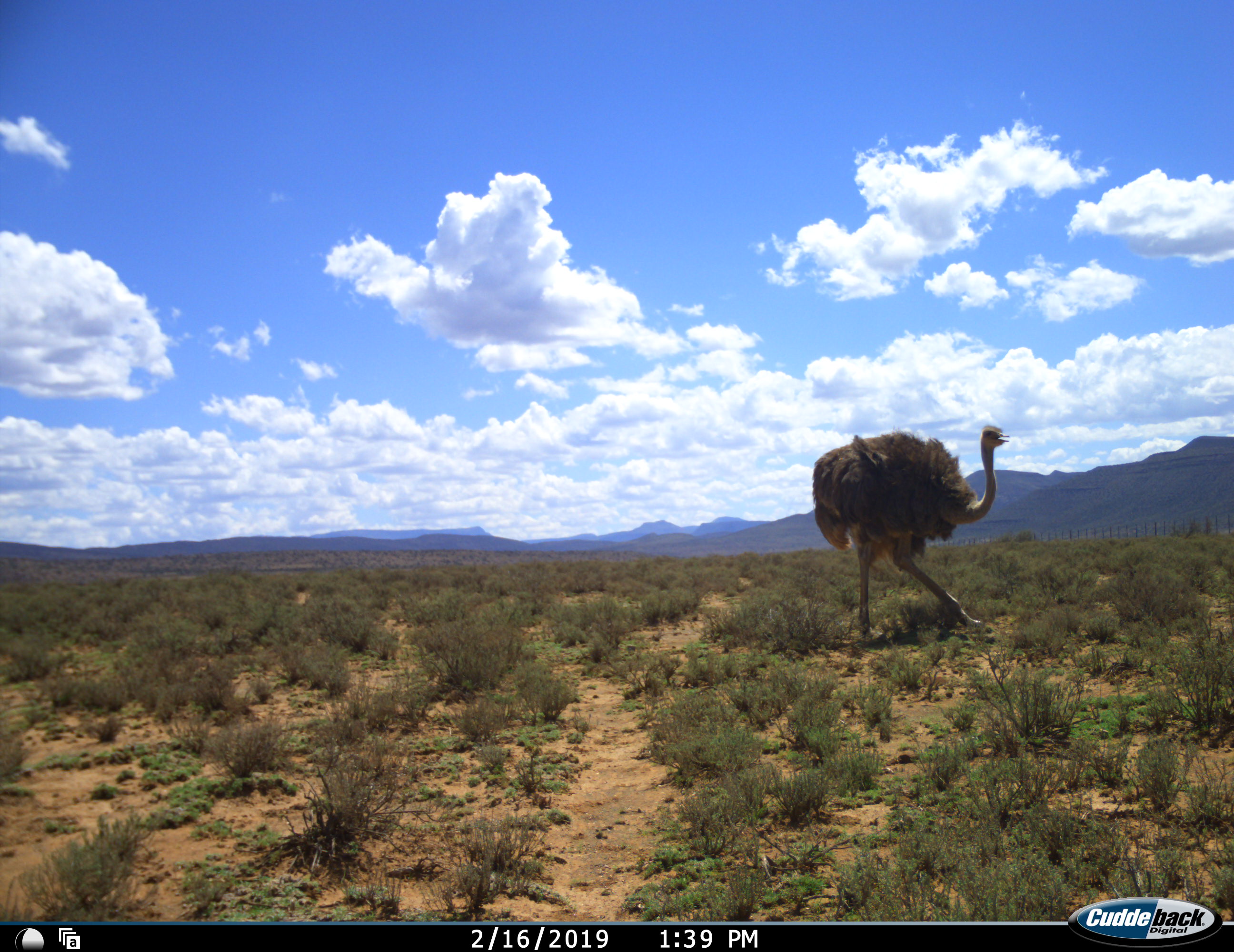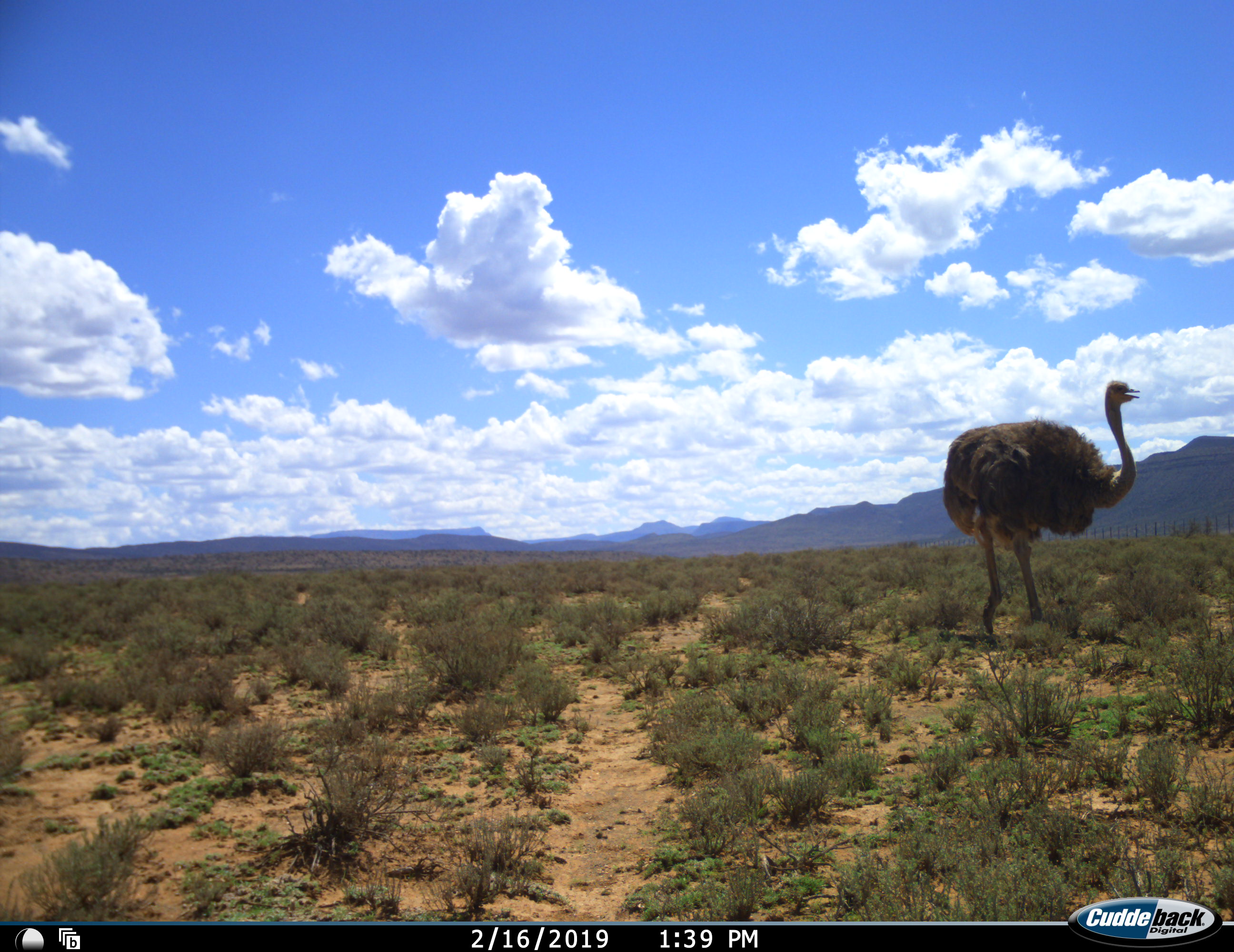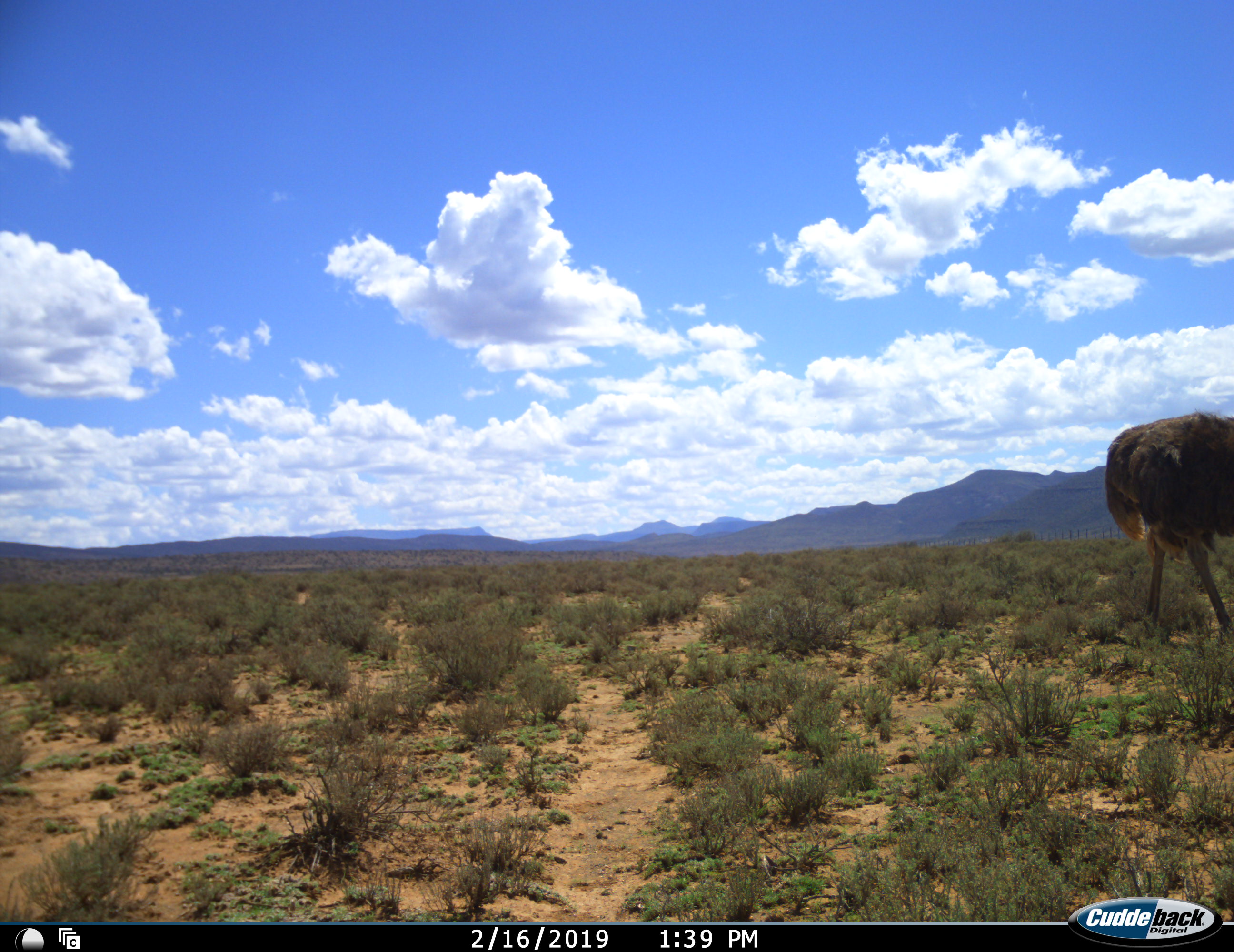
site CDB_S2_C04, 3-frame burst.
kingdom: Animalia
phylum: Chordata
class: Aves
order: Struthioniformes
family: Struthionidae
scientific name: Struthionidae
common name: ostrich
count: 1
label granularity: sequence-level